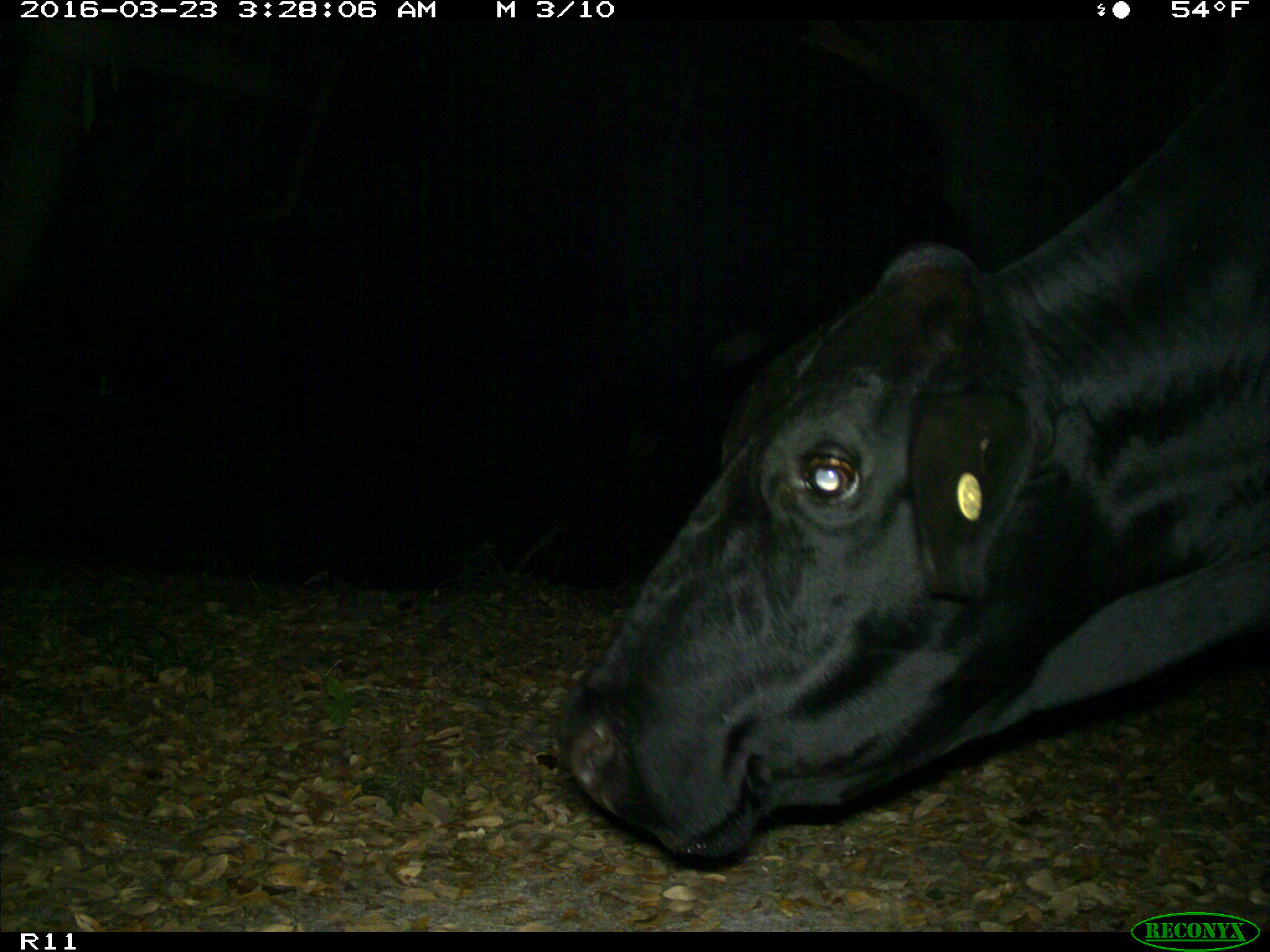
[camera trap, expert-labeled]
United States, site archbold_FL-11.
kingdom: Animalia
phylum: Chordata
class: Mammalia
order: Artiodactyla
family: Bovidae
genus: Bos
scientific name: Bos taurus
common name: domestic cow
Bos taurus (domestic cow).